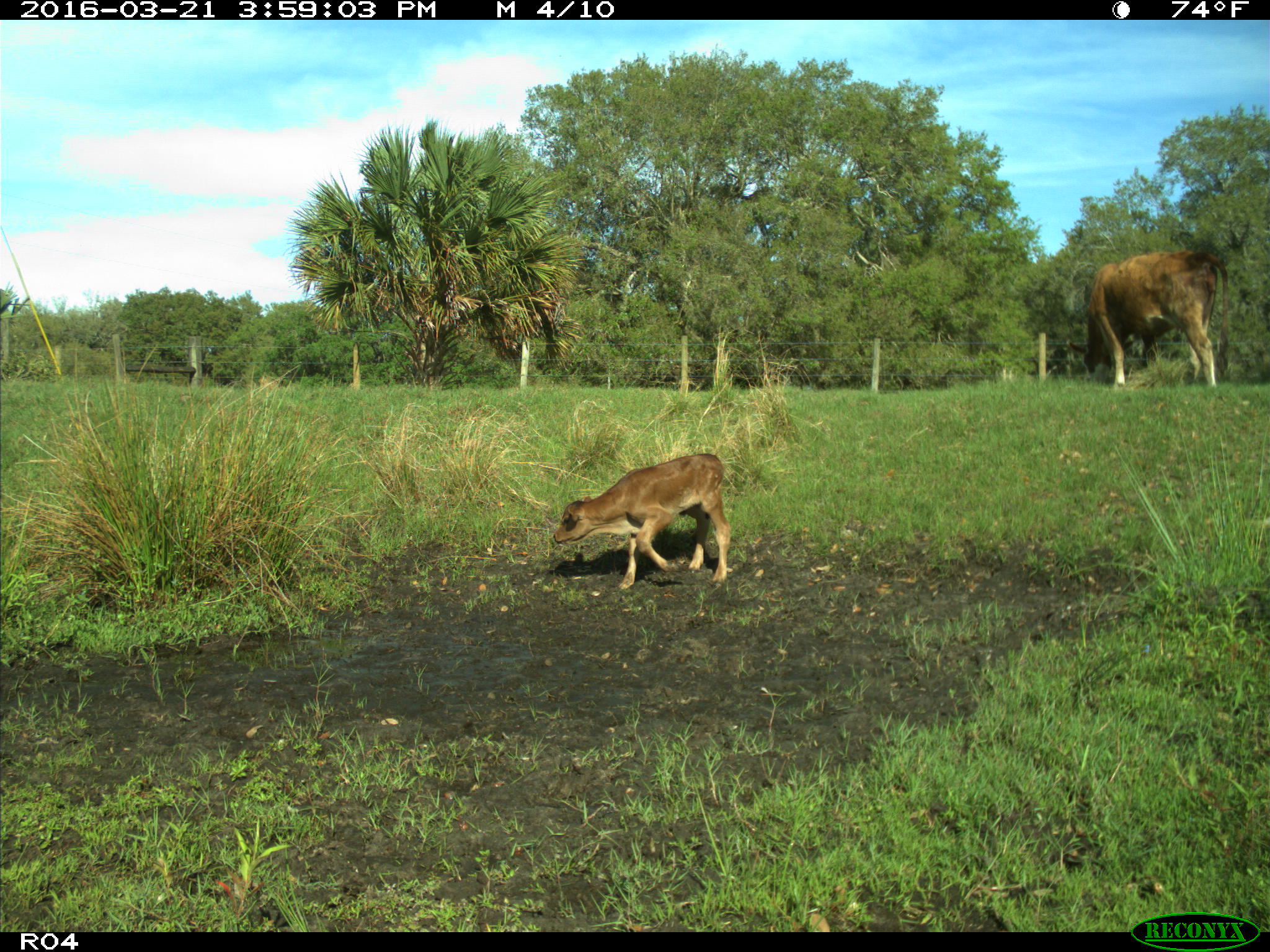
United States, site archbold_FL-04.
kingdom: Animalia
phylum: Chordata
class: Mammalia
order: Artiodactyla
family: Bovidae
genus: Bos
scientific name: Bos taurus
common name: domestic cow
Bos taurus (domestic cow).